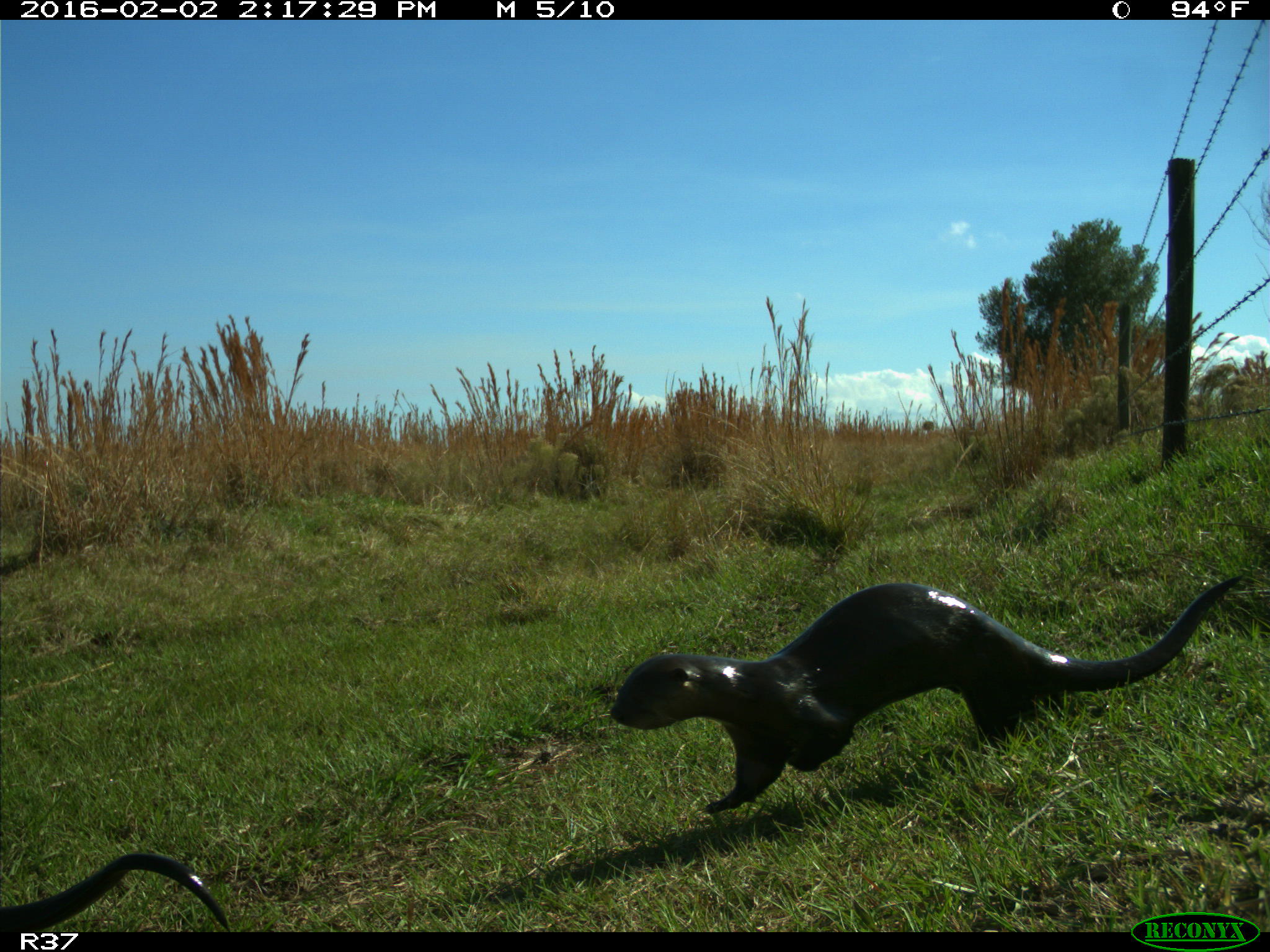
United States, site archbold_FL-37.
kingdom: Animalia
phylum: Chordata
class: Mammalia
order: Carnivora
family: Mustelidae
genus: Lontra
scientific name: Lontra canadensis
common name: north american river otter